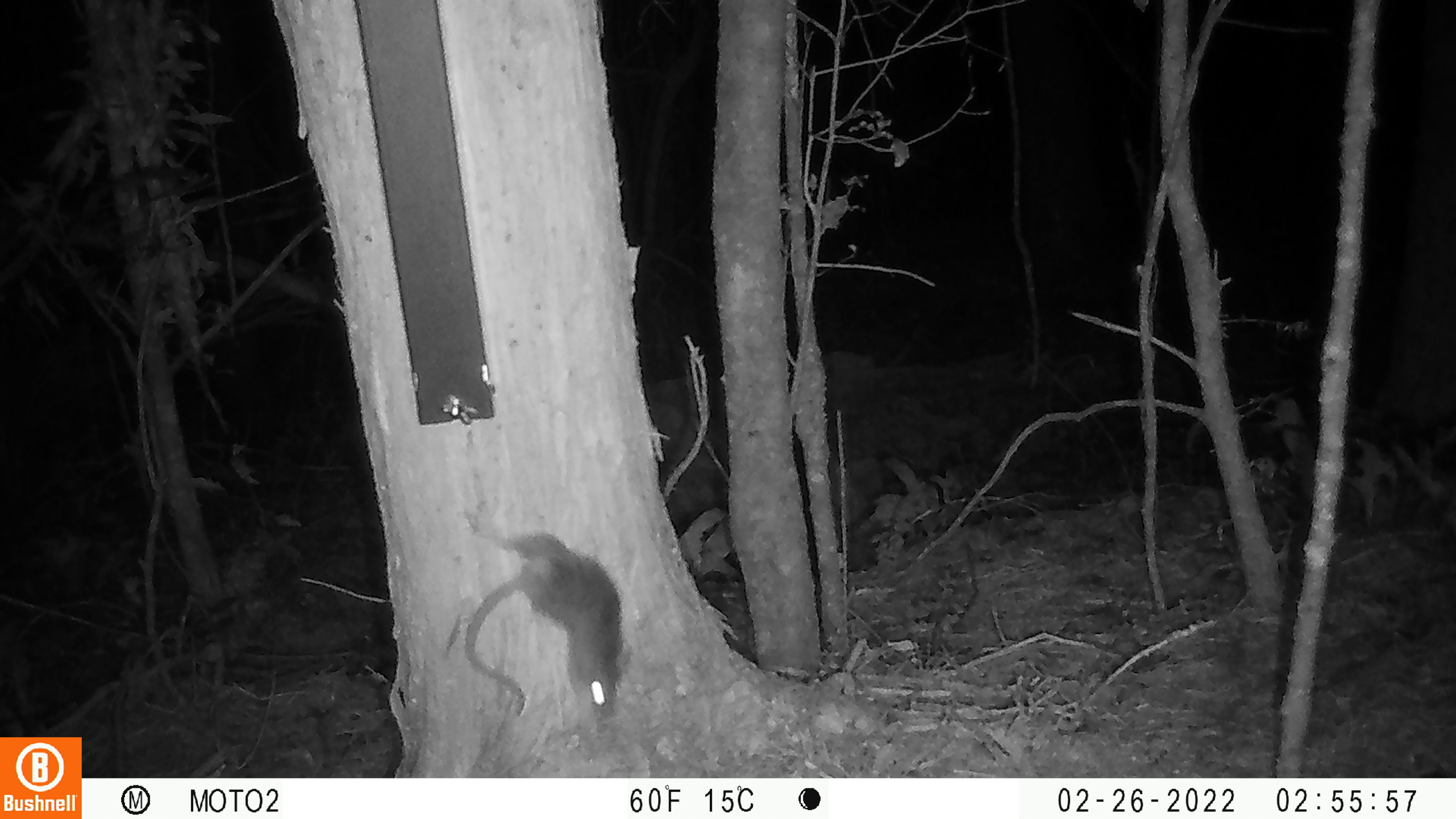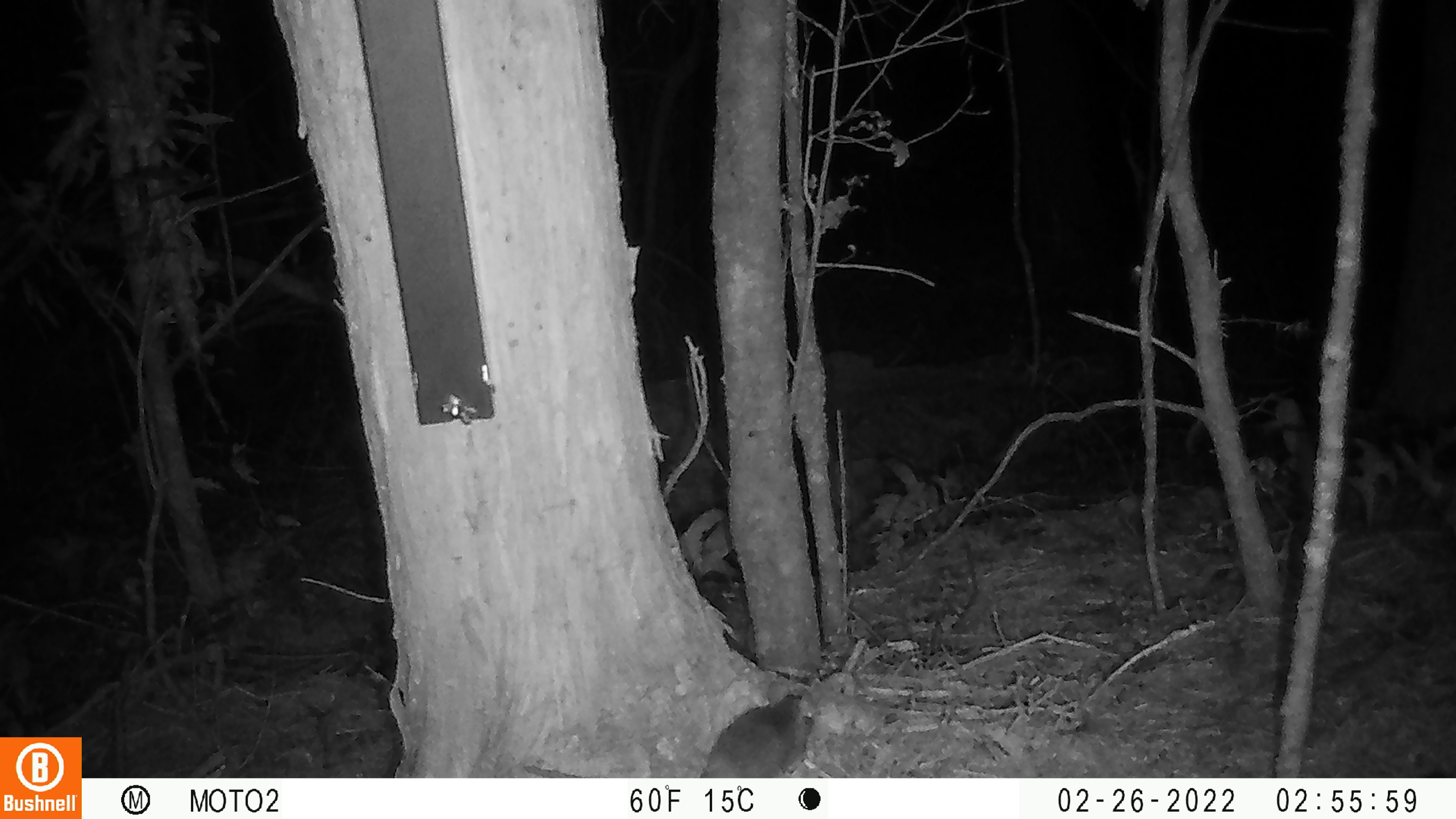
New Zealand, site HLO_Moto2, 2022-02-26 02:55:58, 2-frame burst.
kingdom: Animalia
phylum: Chordata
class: Mammalia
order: Rodentia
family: Muridae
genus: Rattus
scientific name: Rattus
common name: rat